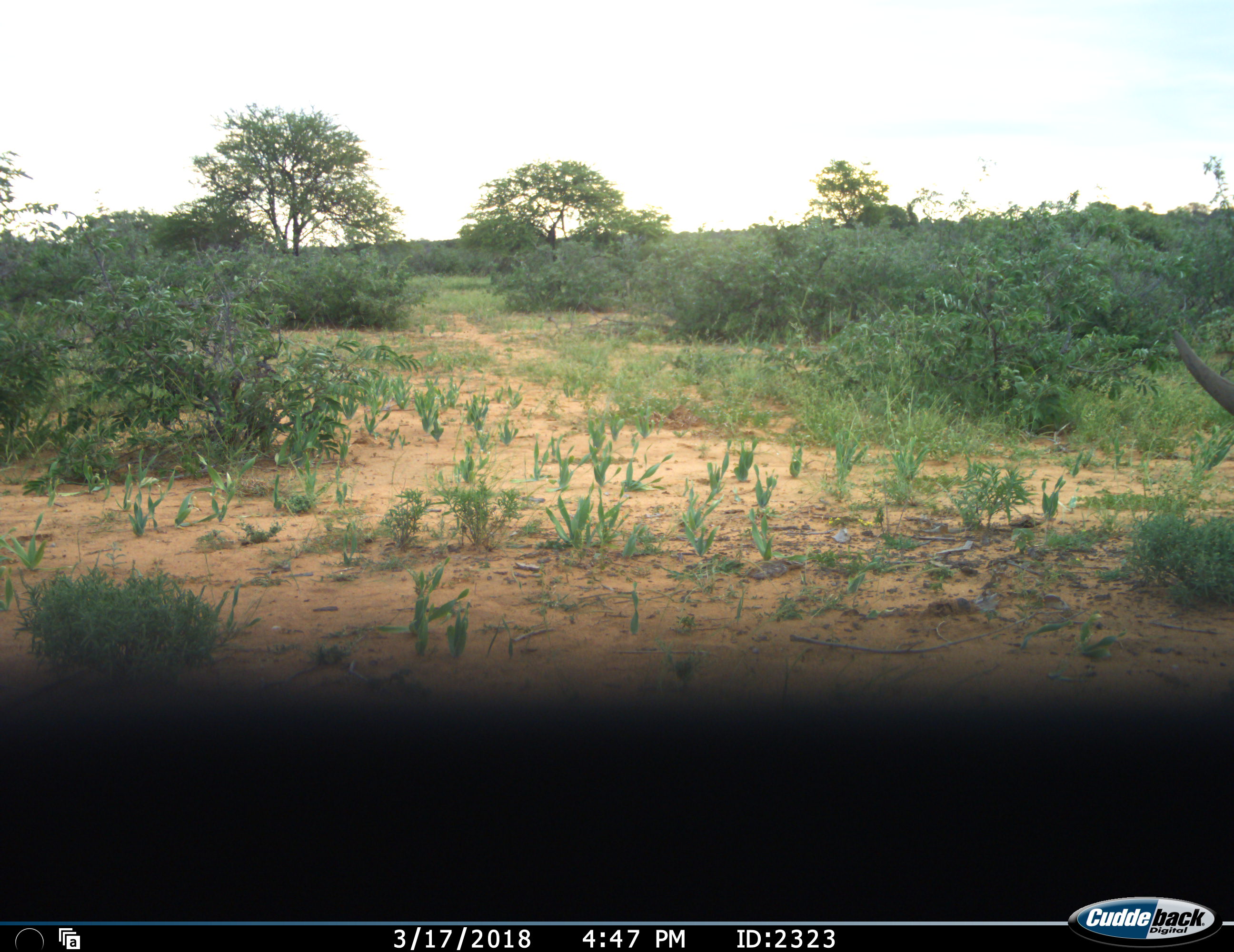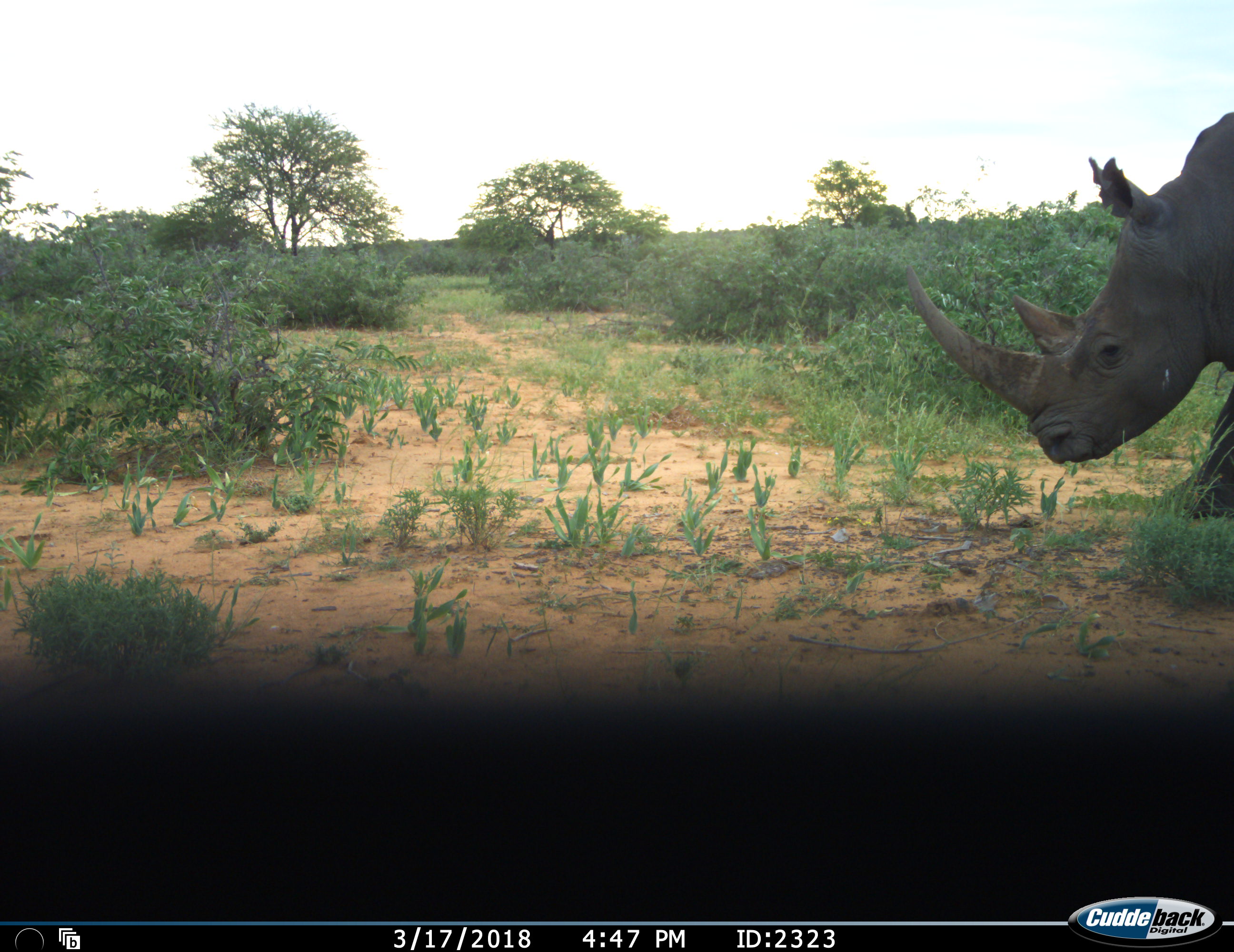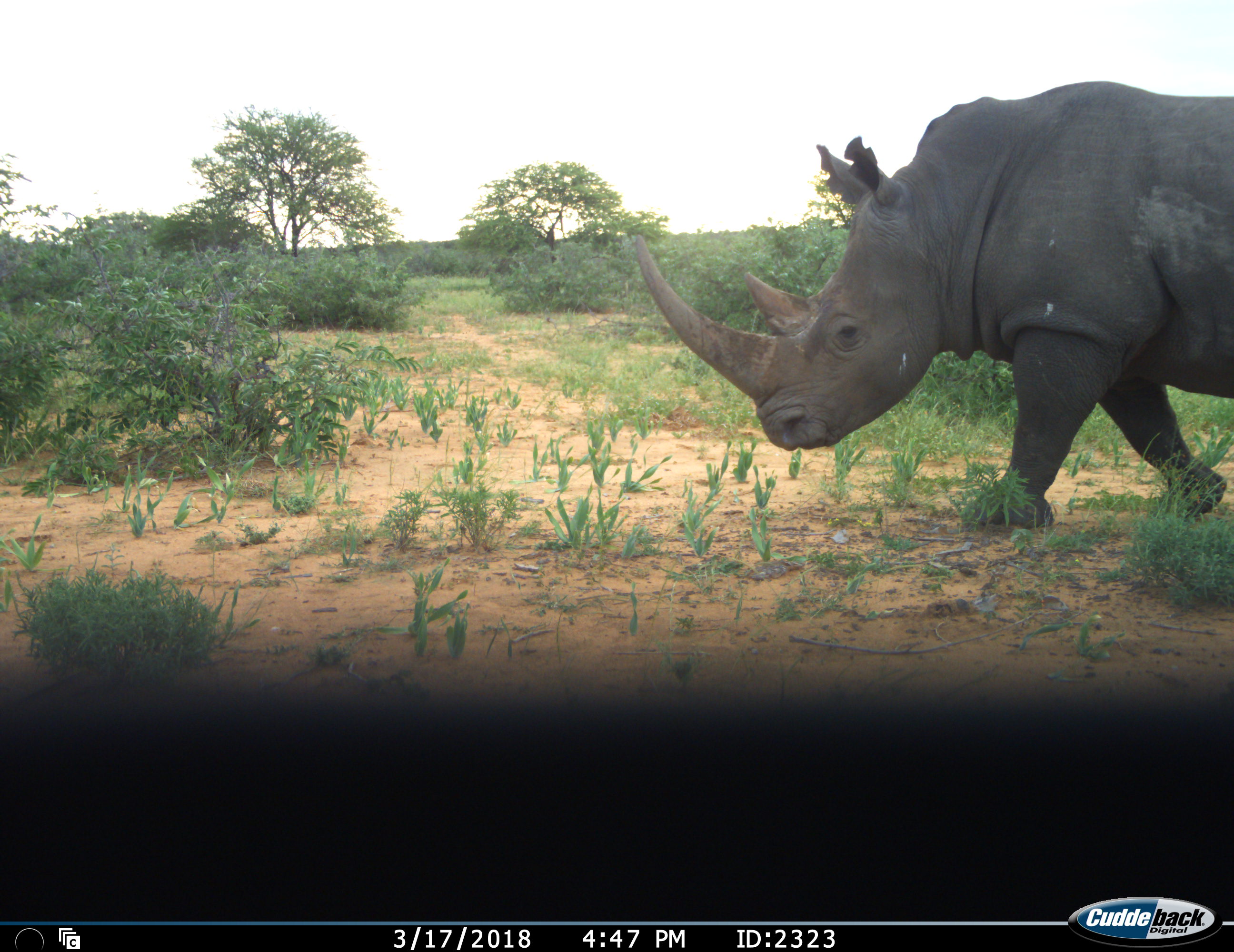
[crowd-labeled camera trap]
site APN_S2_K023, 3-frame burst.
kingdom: Animalia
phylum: Chordata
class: Mammalia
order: Perissodactyla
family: Rhinocerotidae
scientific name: Rhinocerotidae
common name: unknown rhinoceros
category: rhinocerosunknown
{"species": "rhinocerosunknown (unknown rhinoceros) (Rhinocerotidae)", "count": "1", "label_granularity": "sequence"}